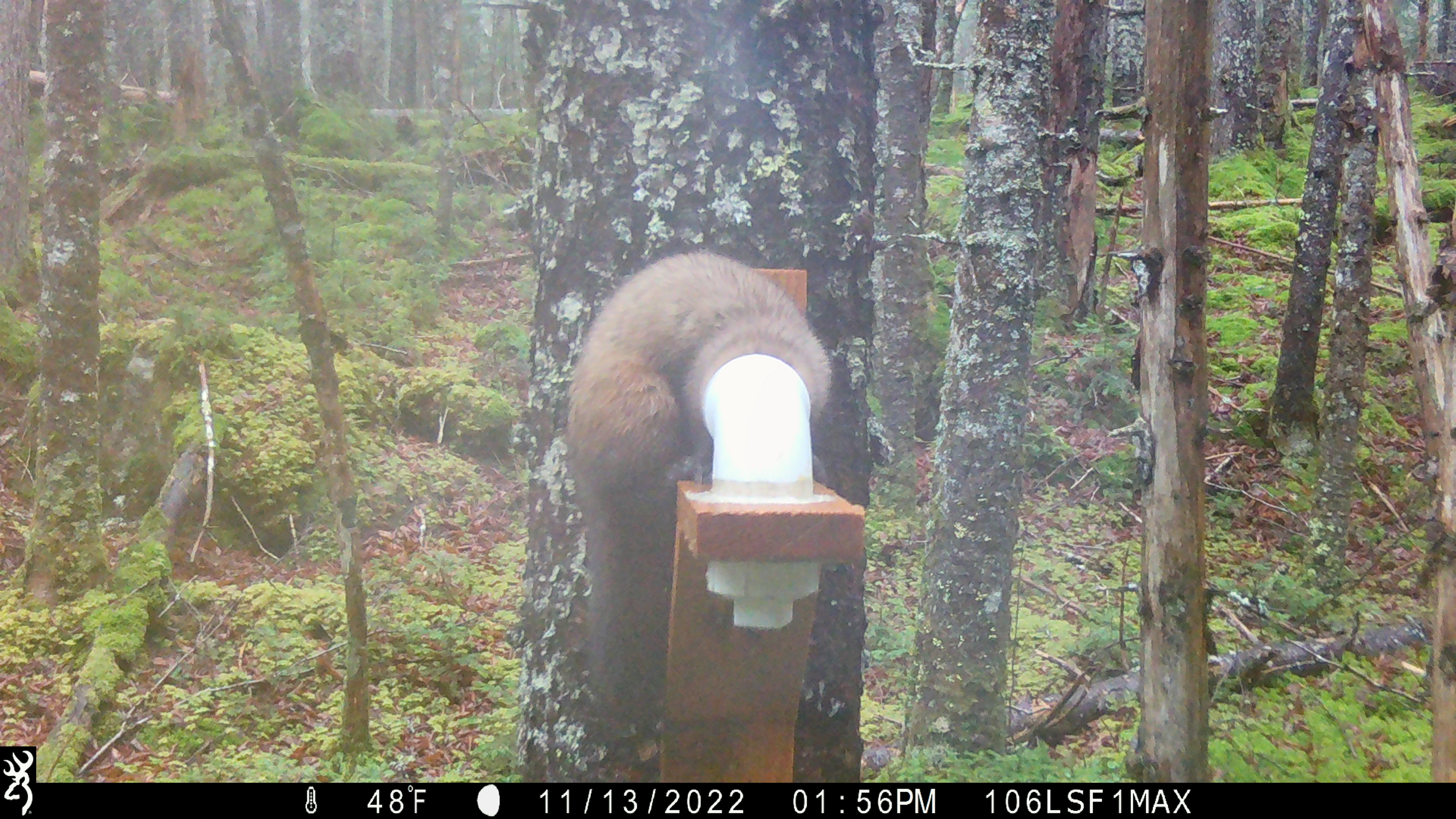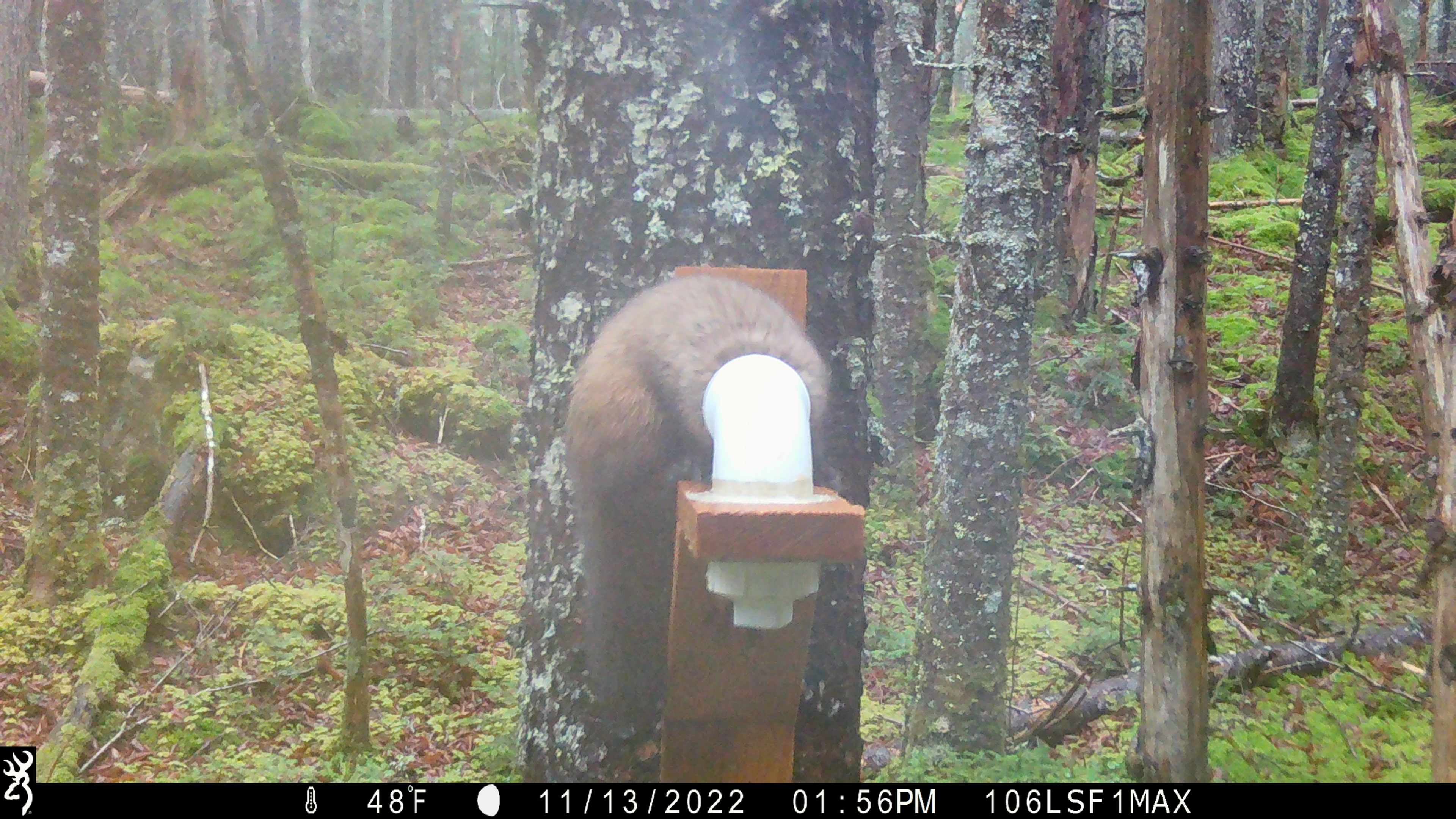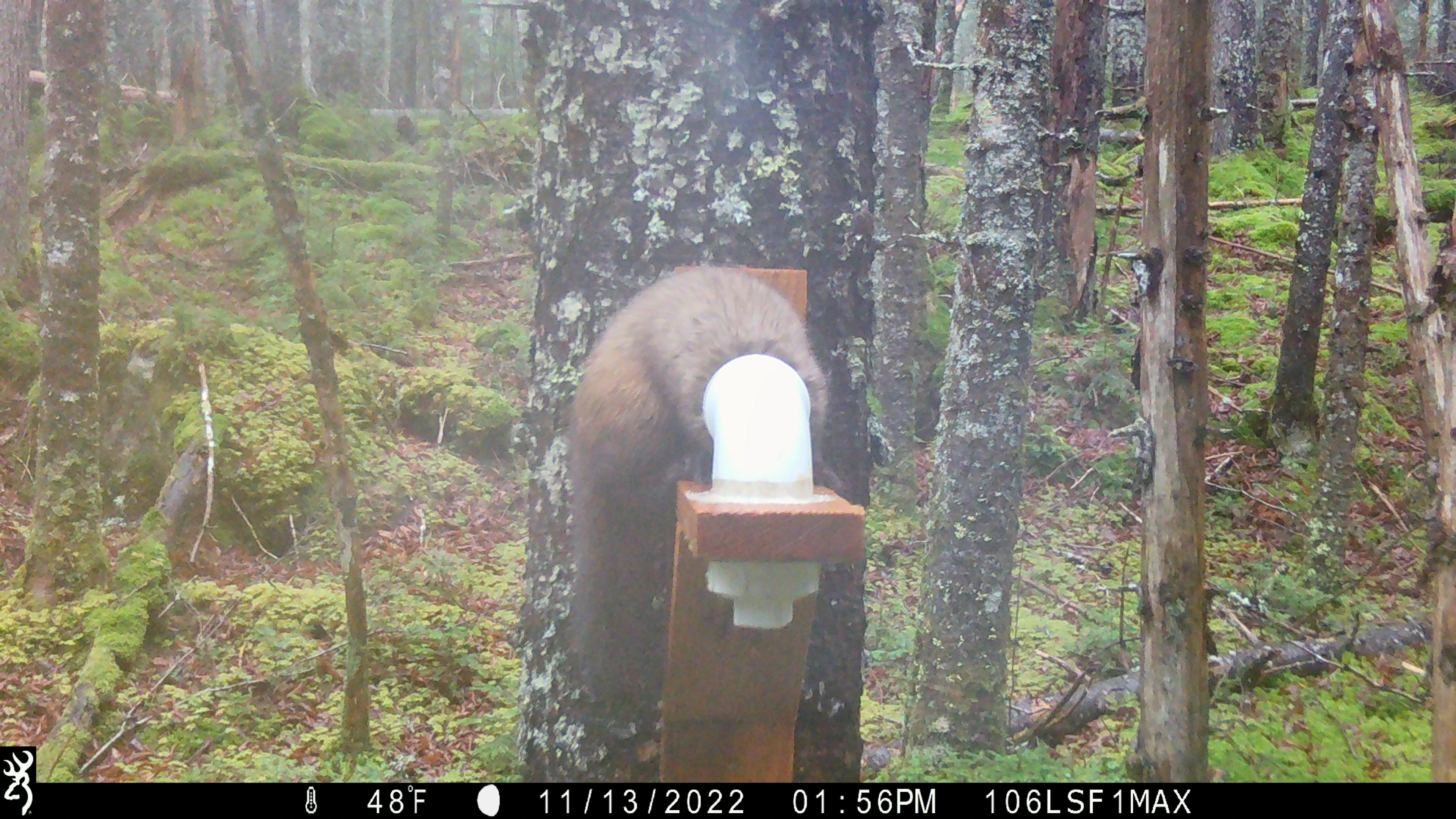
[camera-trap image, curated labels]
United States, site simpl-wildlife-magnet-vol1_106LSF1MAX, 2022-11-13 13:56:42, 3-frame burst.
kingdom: Animalia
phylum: Chordata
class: Mammalia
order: Carnivora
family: Mustelidae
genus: Martes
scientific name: Martes americana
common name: american marten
American marten (Martes americana).